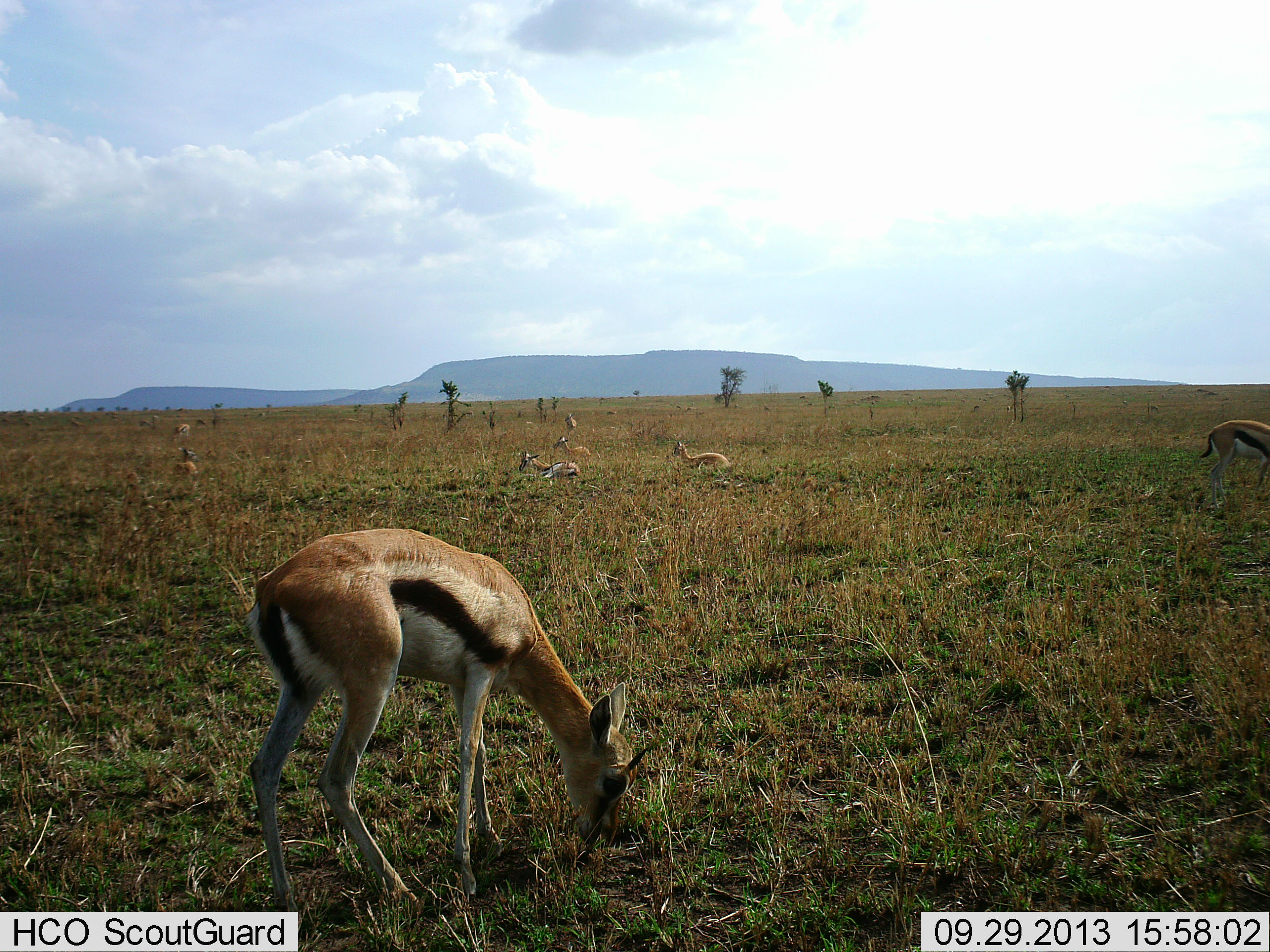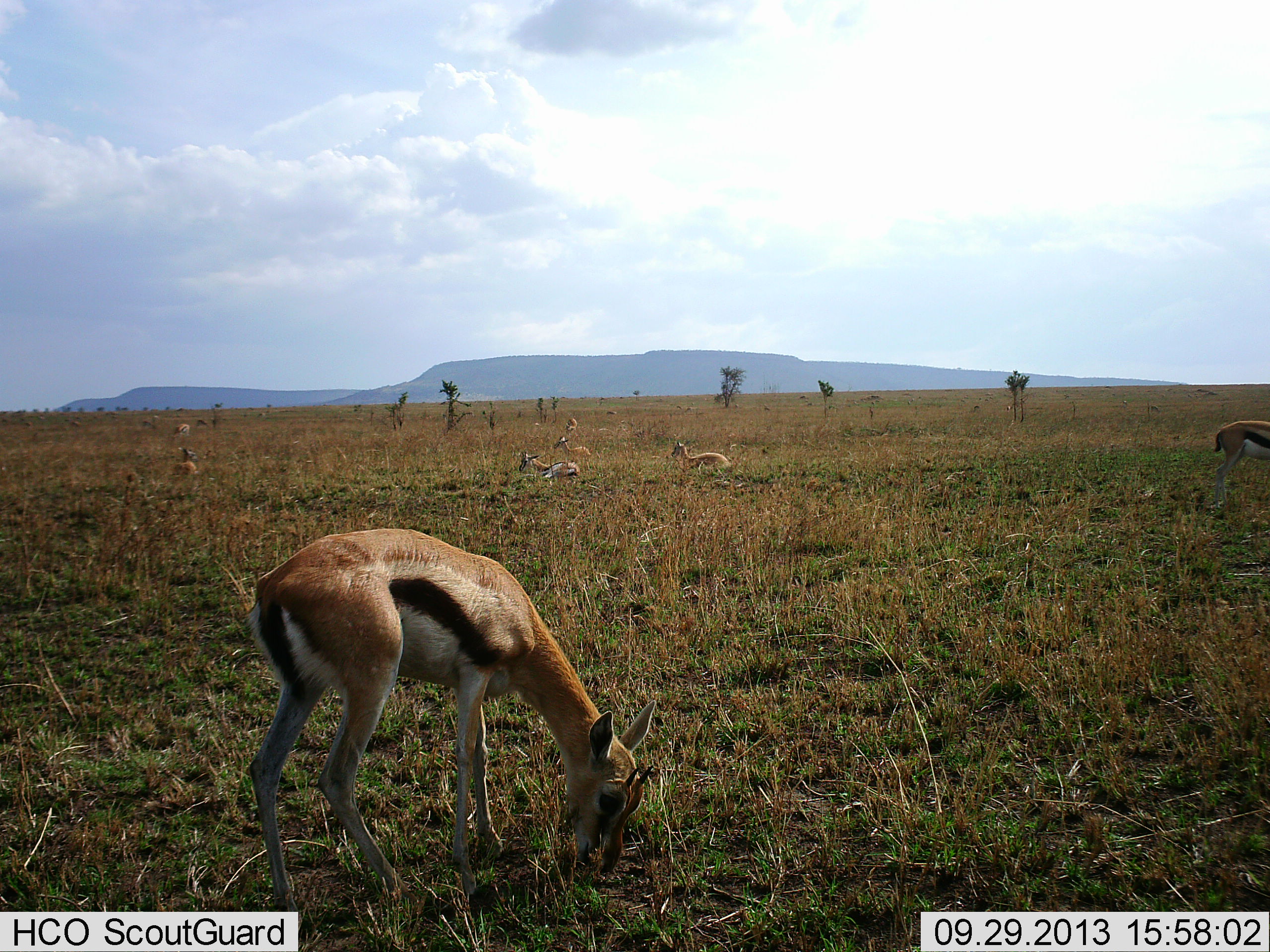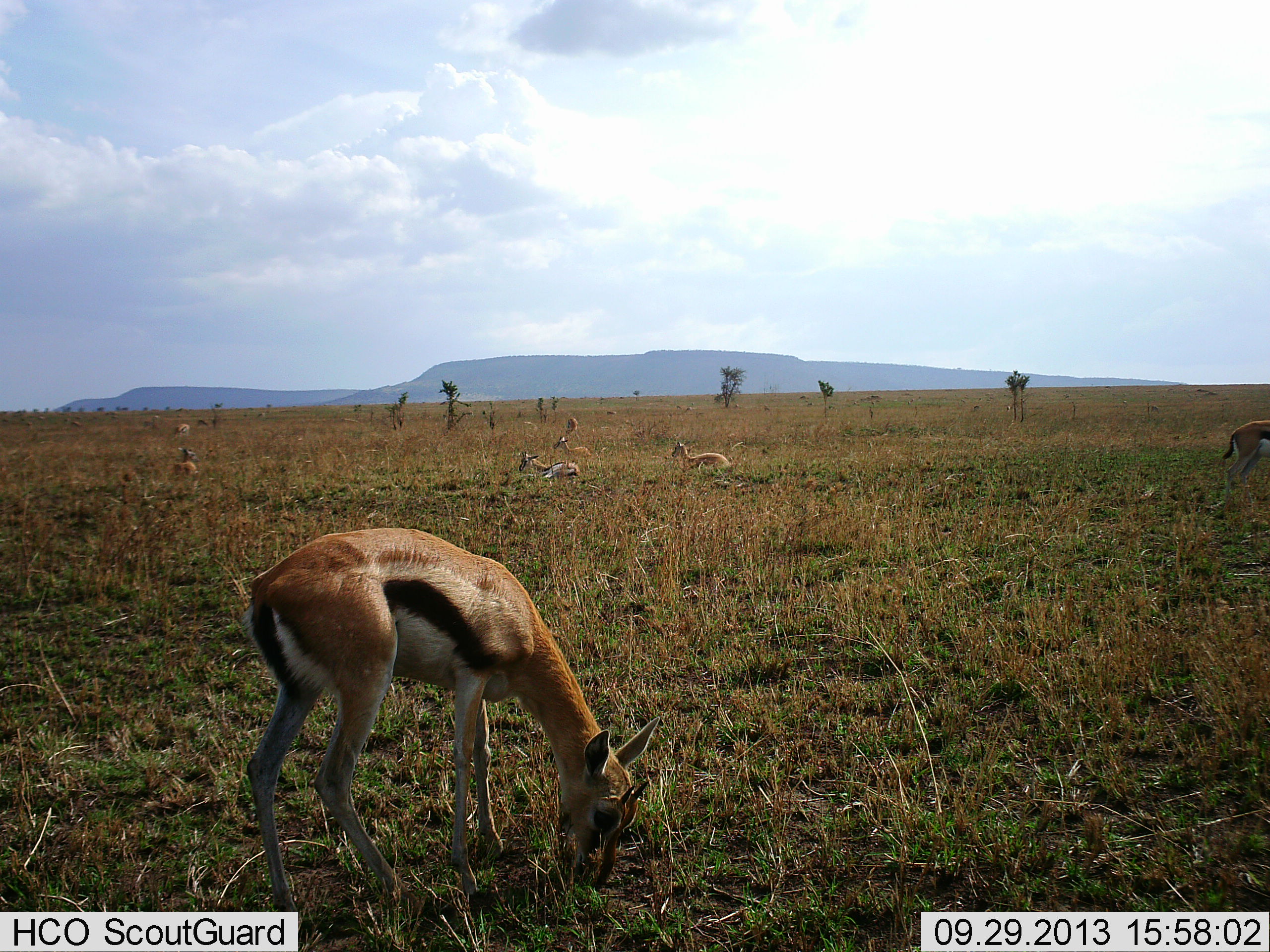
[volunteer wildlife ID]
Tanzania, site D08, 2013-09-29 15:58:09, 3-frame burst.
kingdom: Animalia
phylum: Chordata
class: Mammalia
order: Artiodactyla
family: Bovidae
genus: Eudorcas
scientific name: Eudorcas thomsonii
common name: thomson's gazelle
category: gazellethomsons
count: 8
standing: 54%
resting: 81%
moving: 19%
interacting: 0%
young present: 8%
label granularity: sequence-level